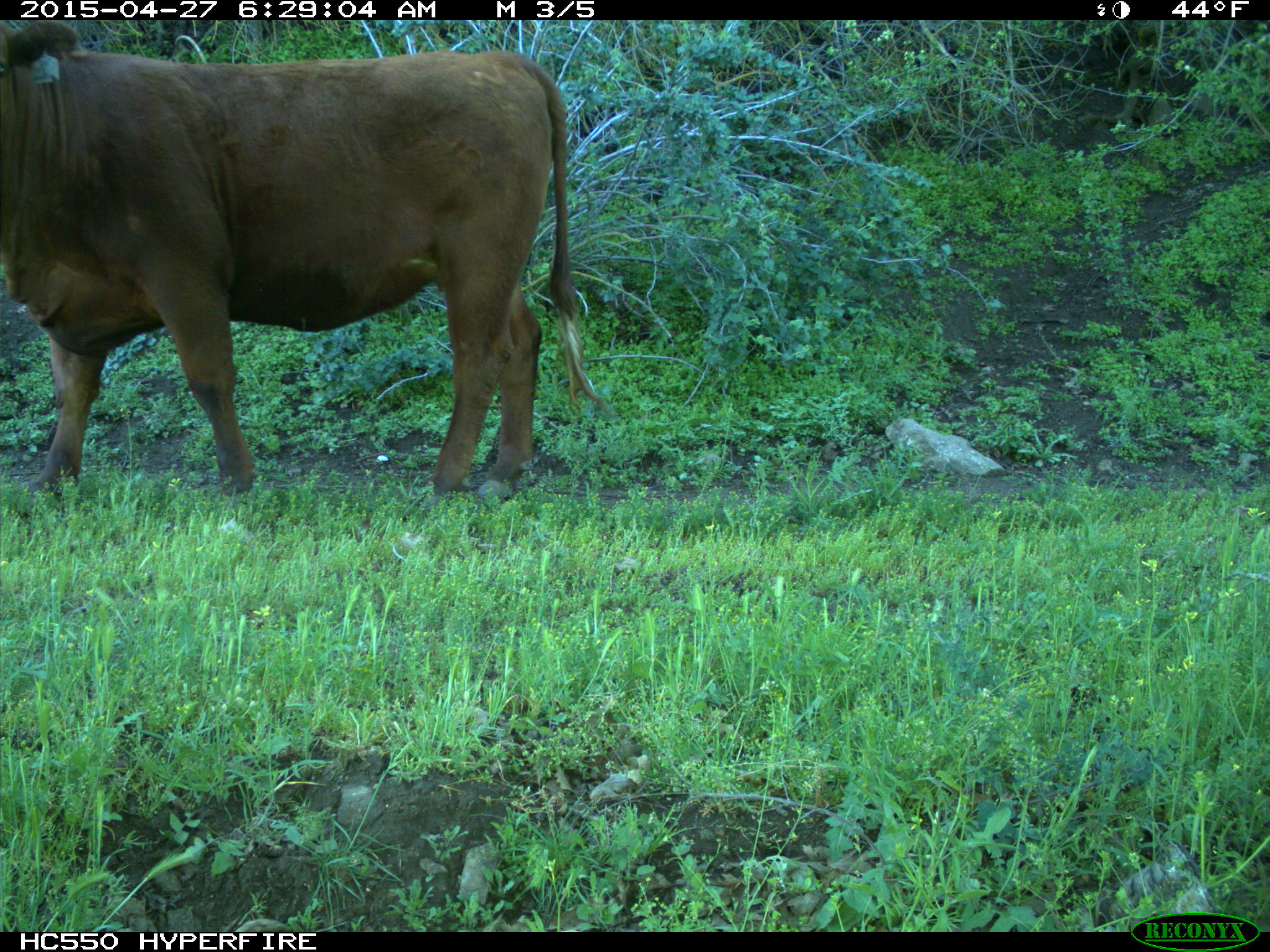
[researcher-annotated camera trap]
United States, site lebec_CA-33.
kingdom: Animalia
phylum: Chordata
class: Mammalia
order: Artiodactyla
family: Bovidae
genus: Bos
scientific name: Bos taurus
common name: domestic cow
Bos taurus (domestic cow).